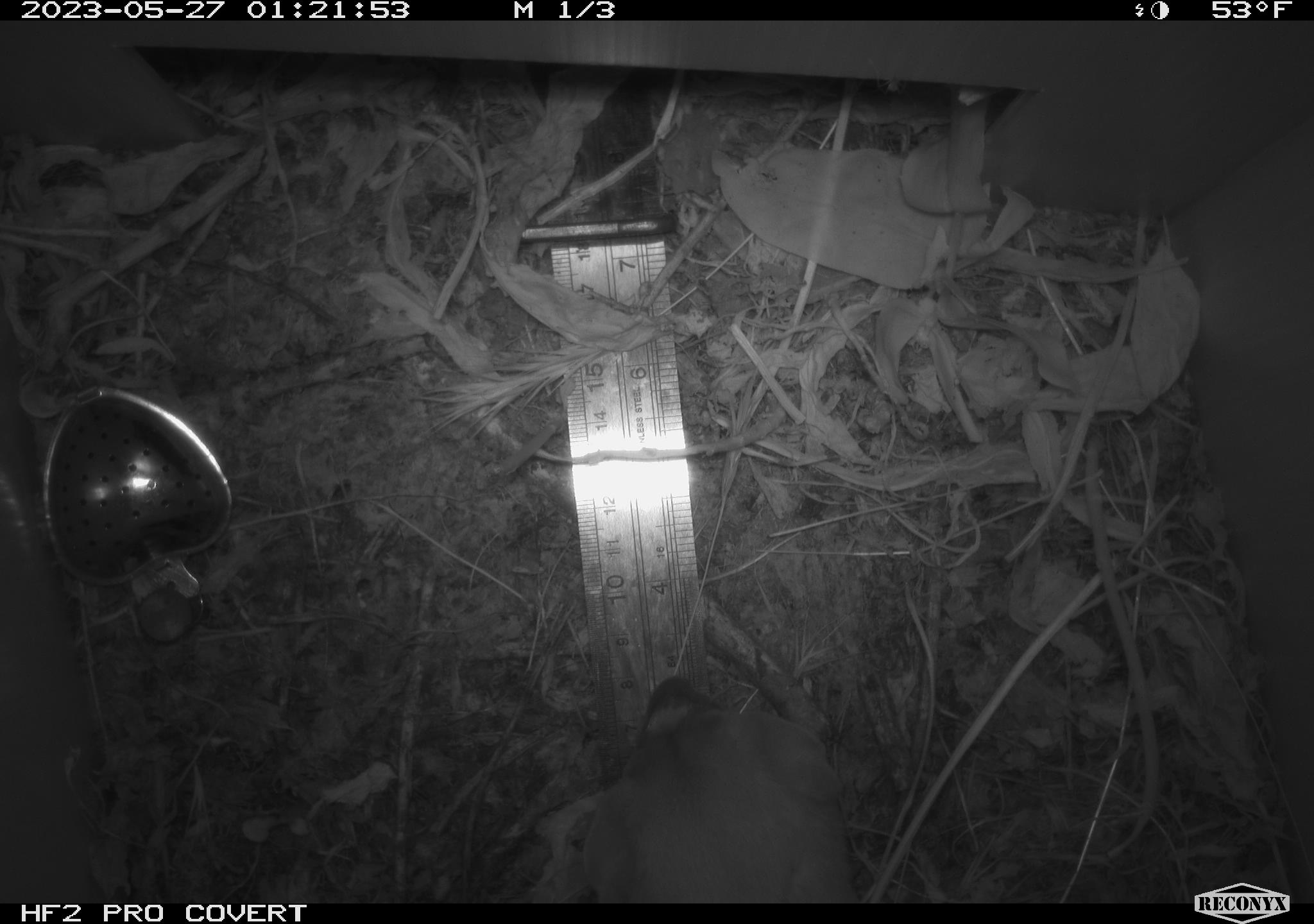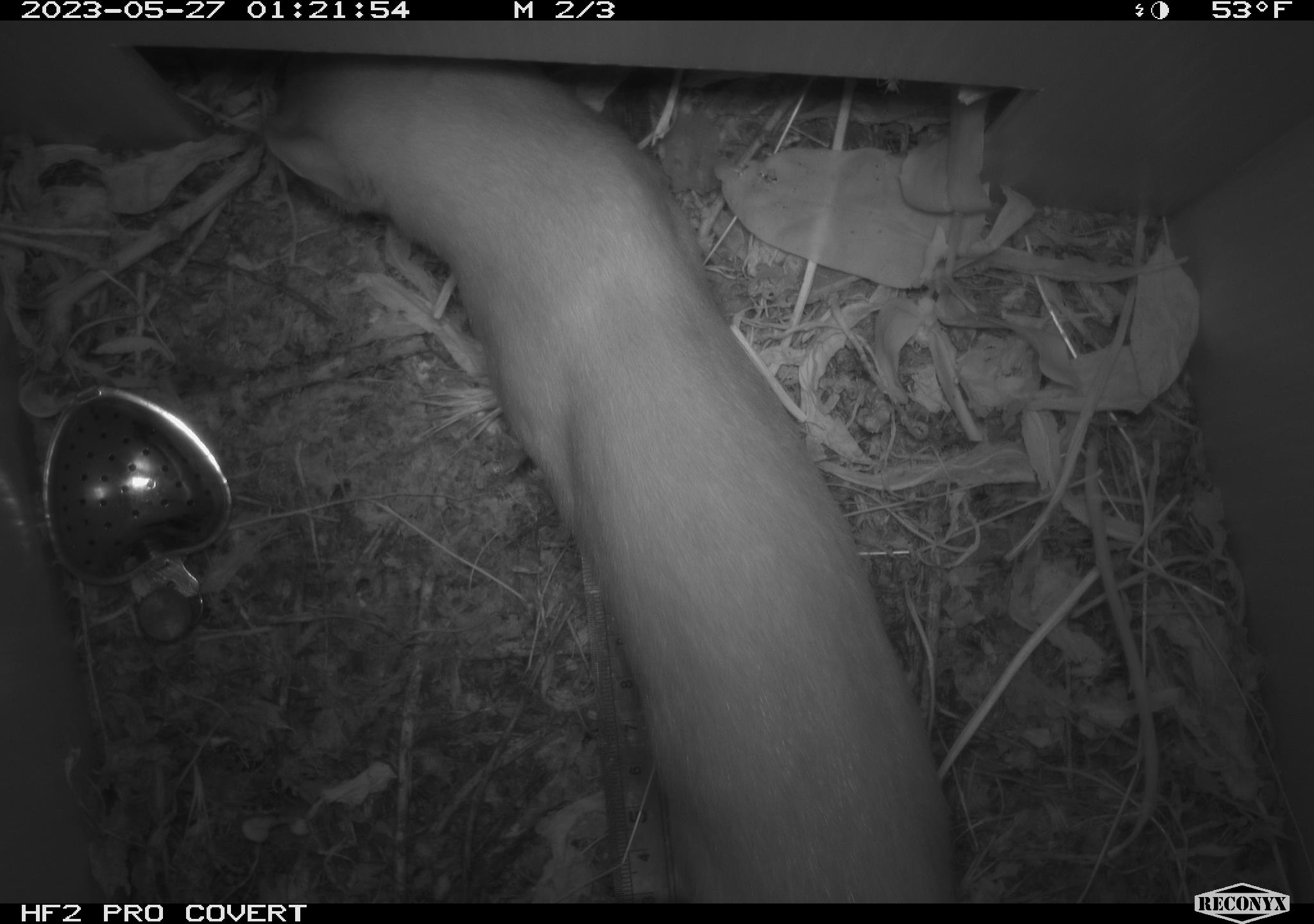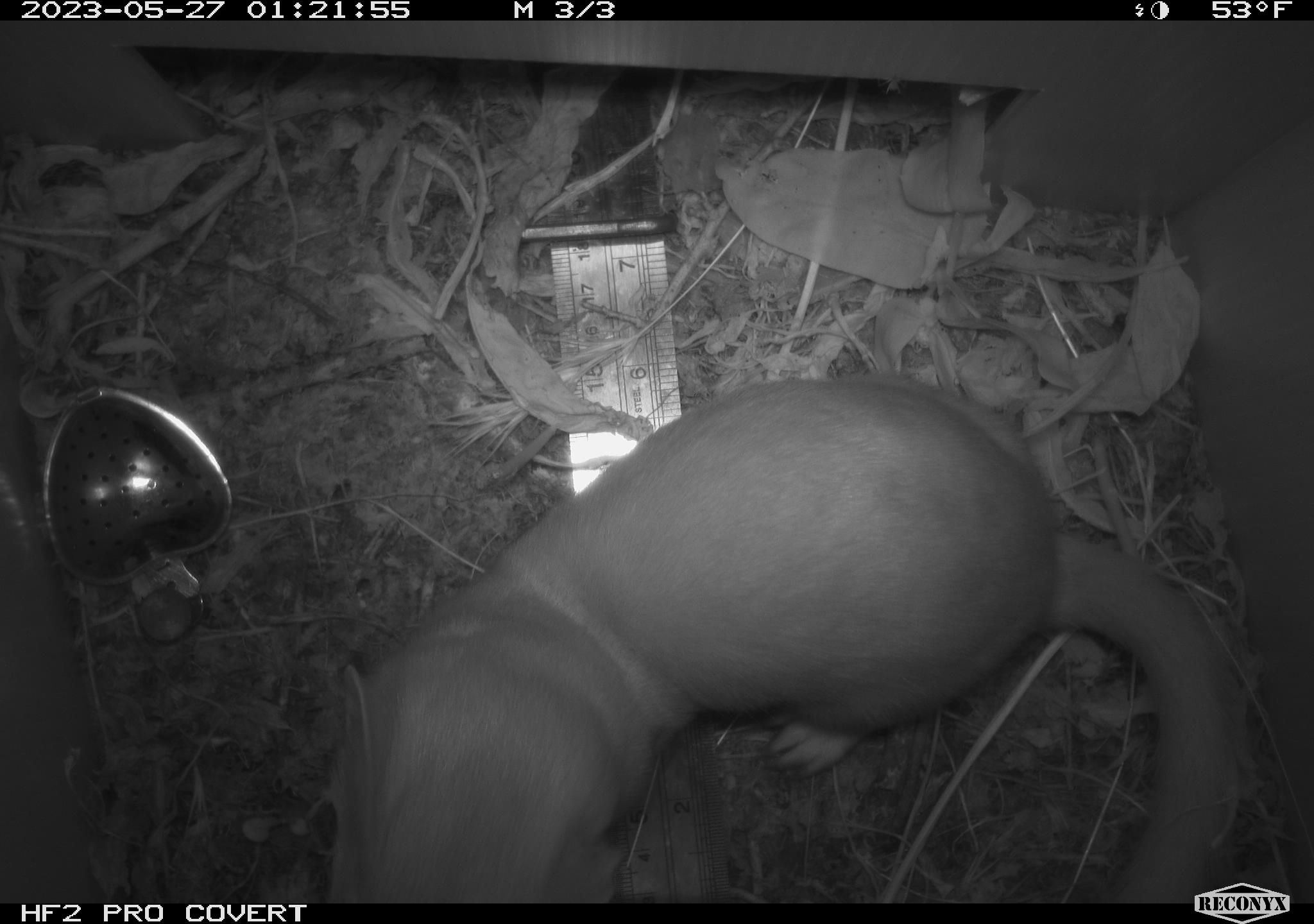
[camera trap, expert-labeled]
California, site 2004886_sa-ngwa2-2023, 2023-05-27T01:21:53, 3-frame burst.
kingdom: Animalia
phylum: Chordata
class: Mammalia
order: Carnivora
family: Mustelidae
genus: Neogale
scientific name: Neogale frenata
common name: long-tailed weasel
Long-tailed weasel (Neogale frenata).